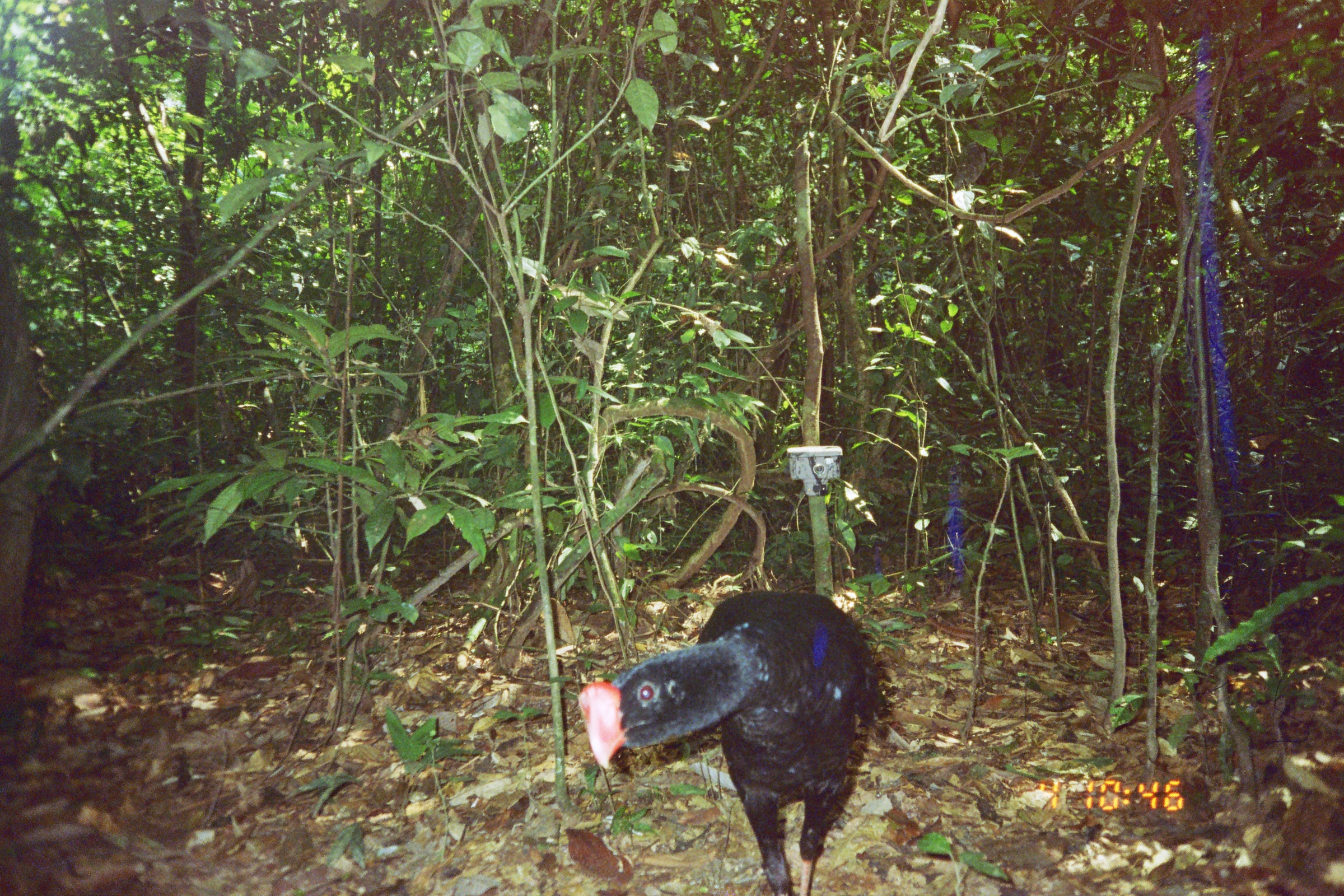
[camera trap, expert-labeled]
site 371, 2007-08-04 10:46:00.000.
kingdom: Animalia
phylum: Chordata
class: Aves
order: Galliformes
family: Cracidae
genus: Mitu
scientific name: Mitu tuberosum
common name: razor-billed curassow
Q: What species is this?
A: Mitu tuberosum (razor-billed curassow).